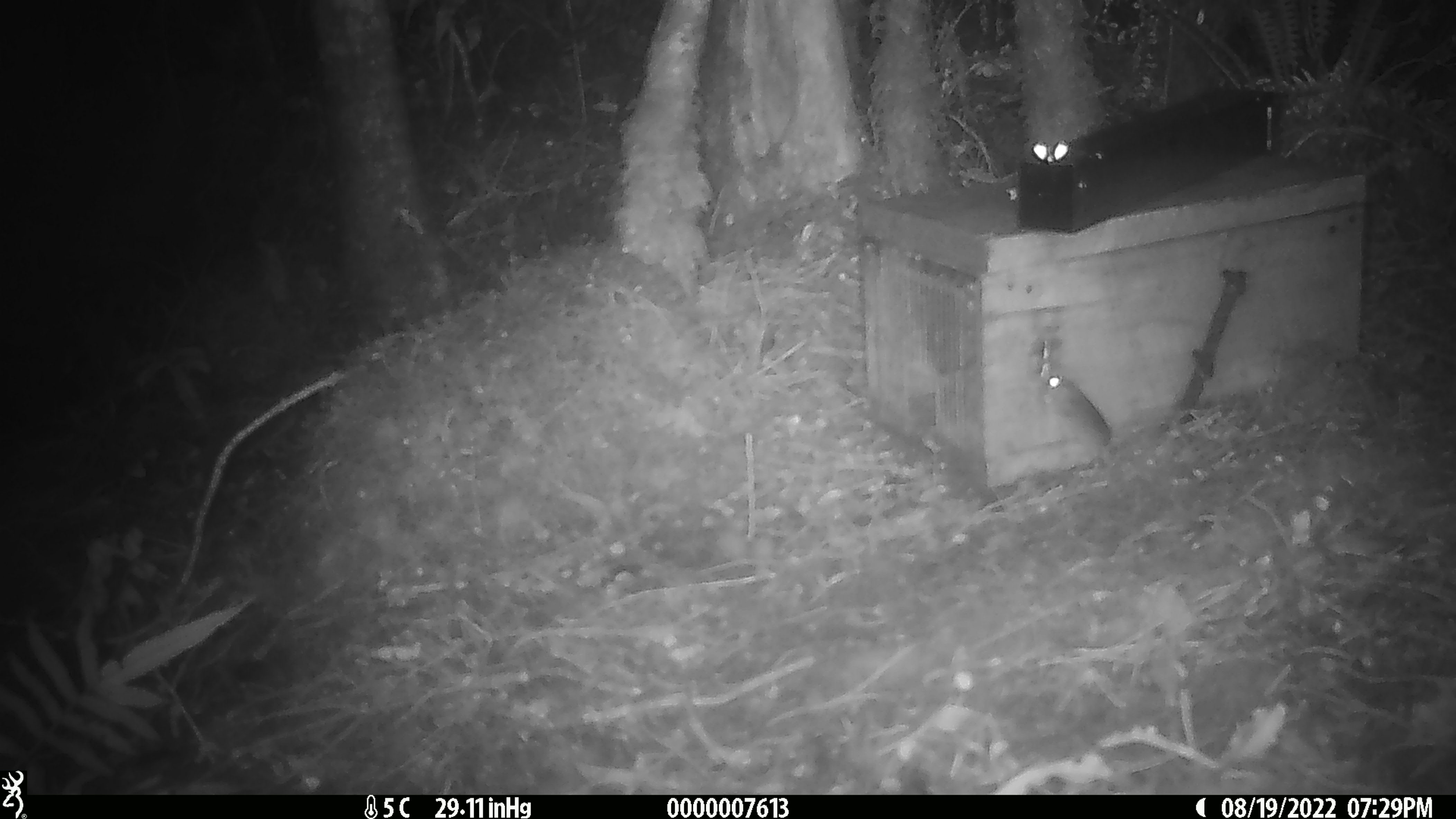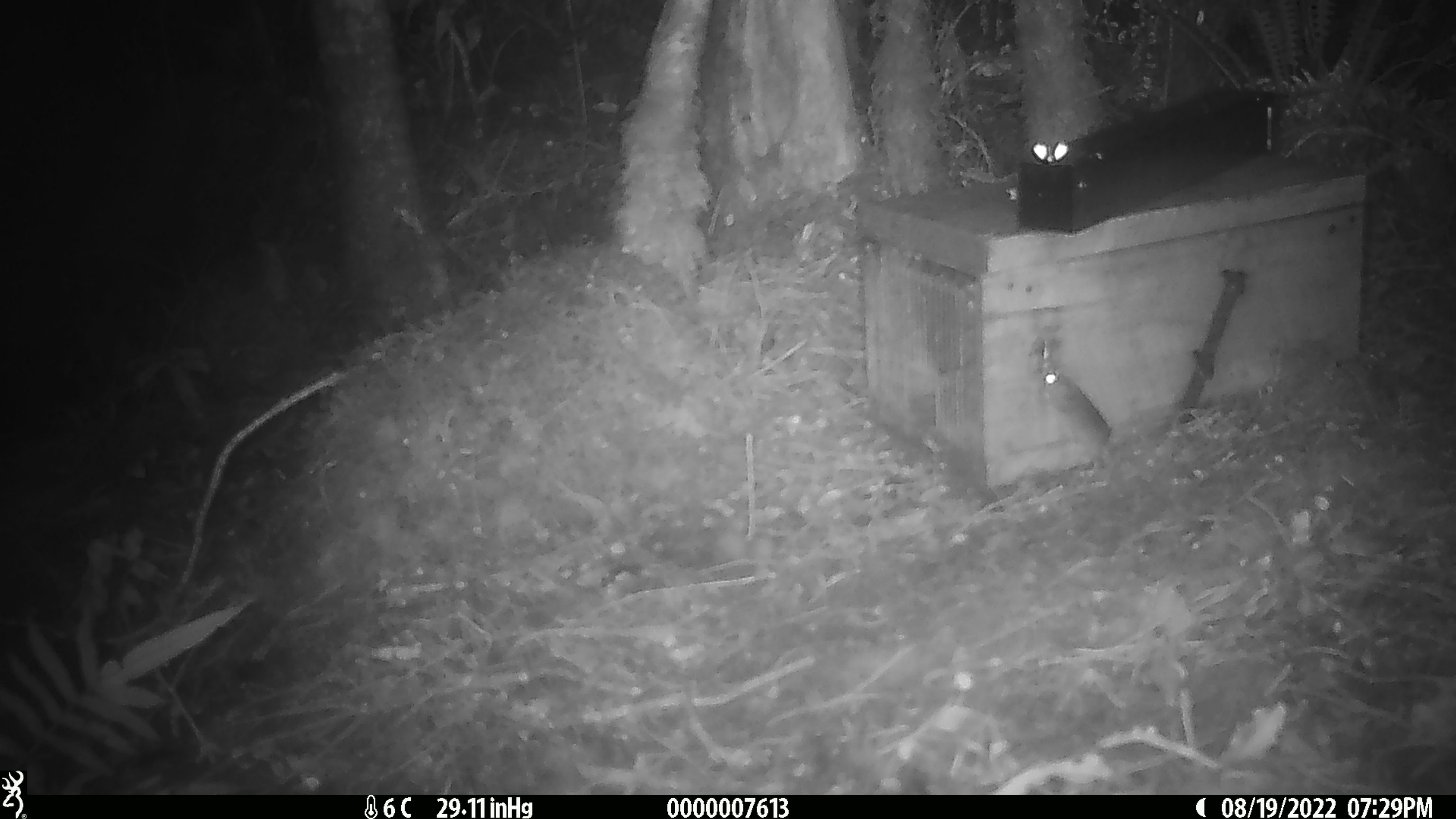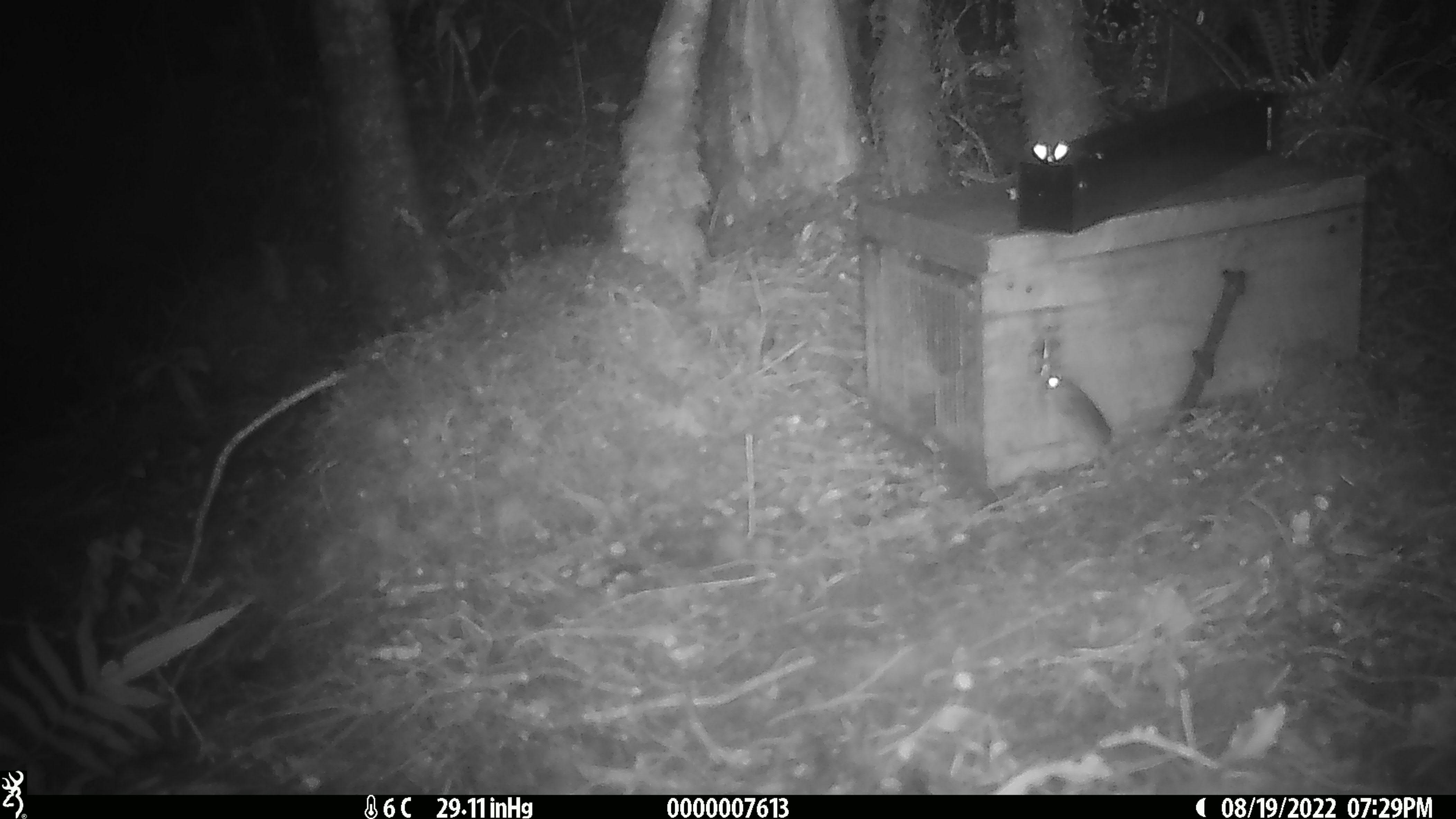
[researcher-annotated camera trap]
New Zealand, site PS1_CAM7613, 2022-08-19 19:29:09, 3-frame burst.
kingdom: Animalia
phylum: Chordata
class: Mammalia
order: Rodentia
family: Muridae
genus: Mus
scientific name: Mus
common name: mouse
Mouse (Mus).